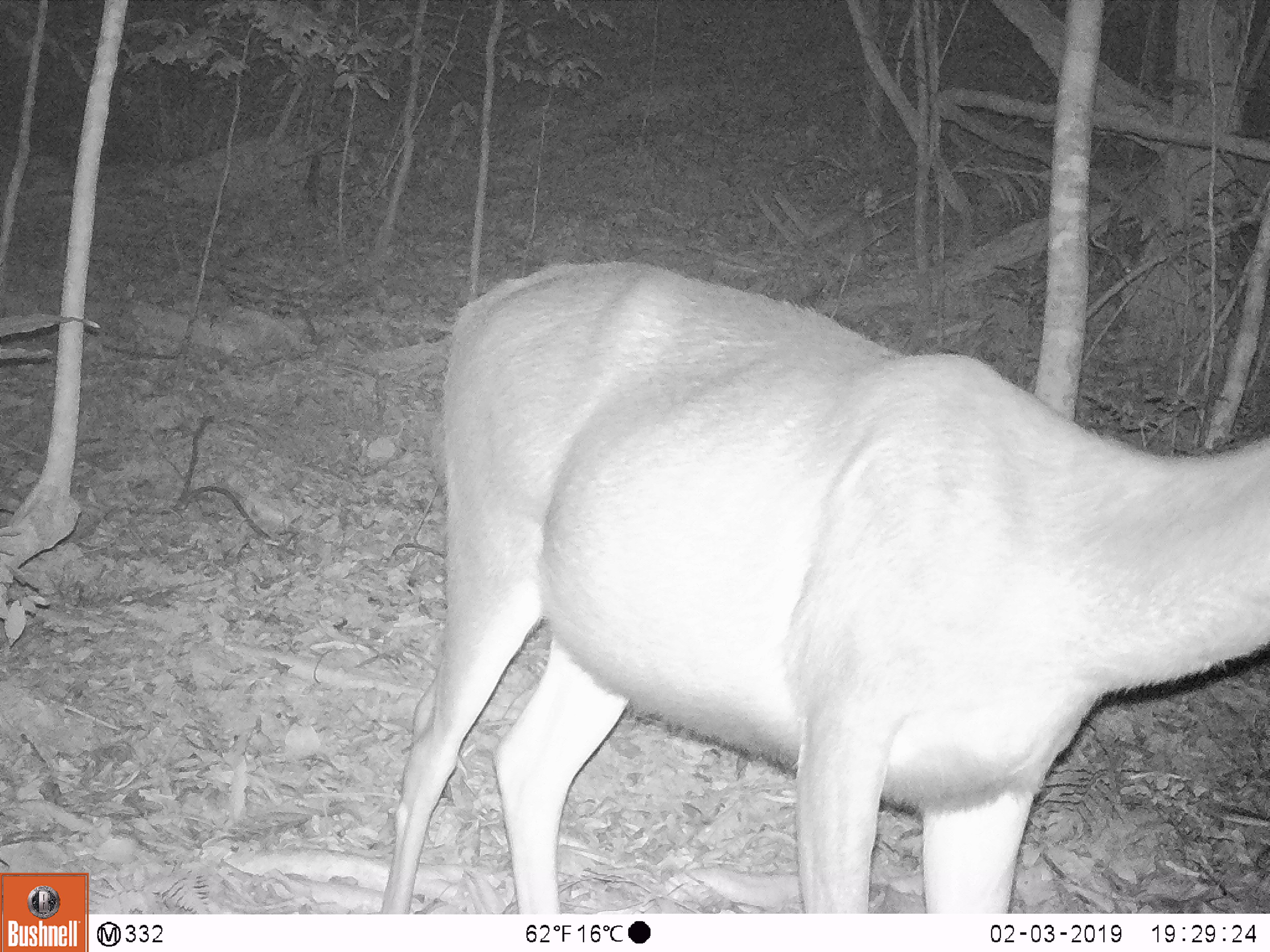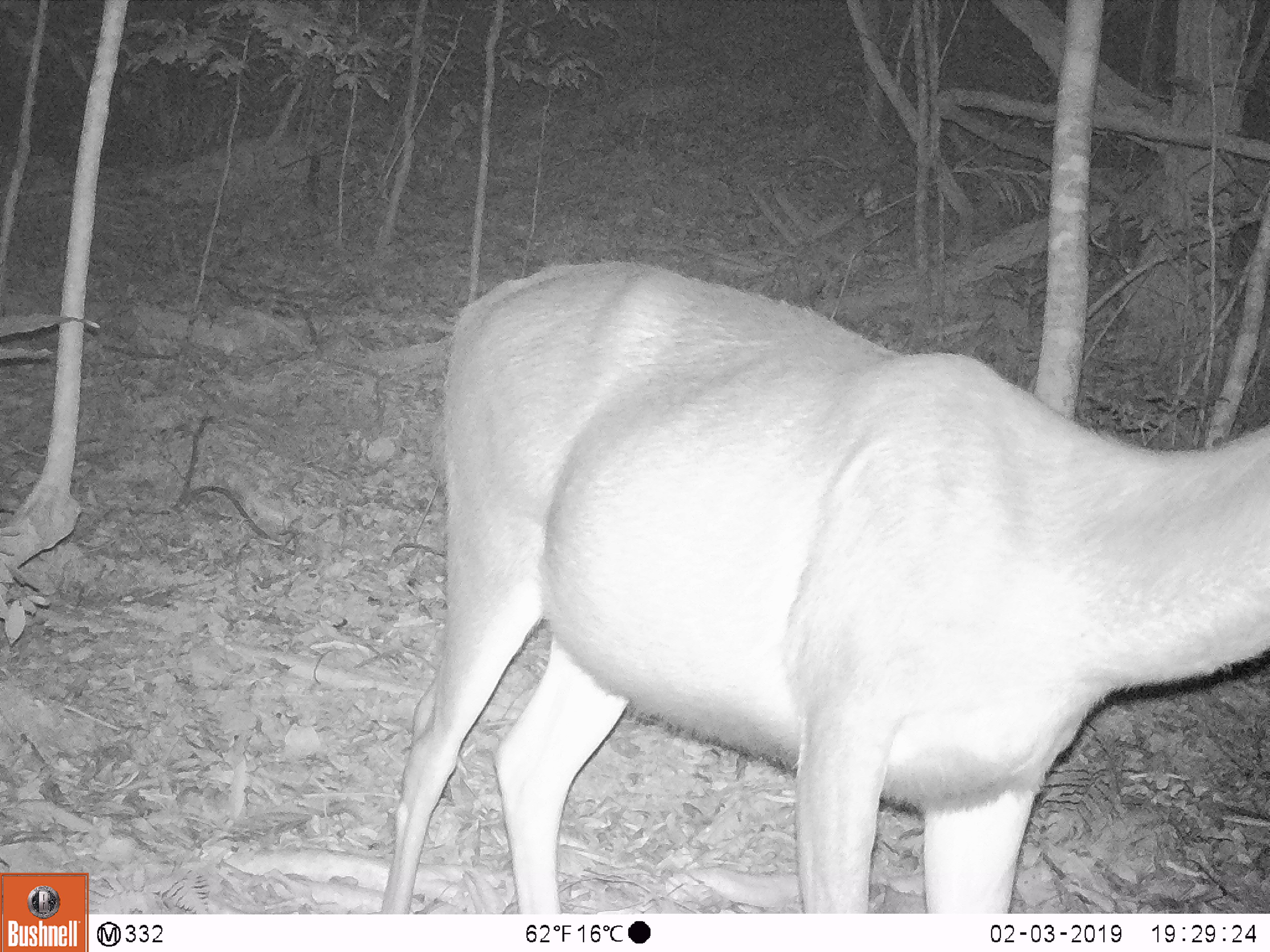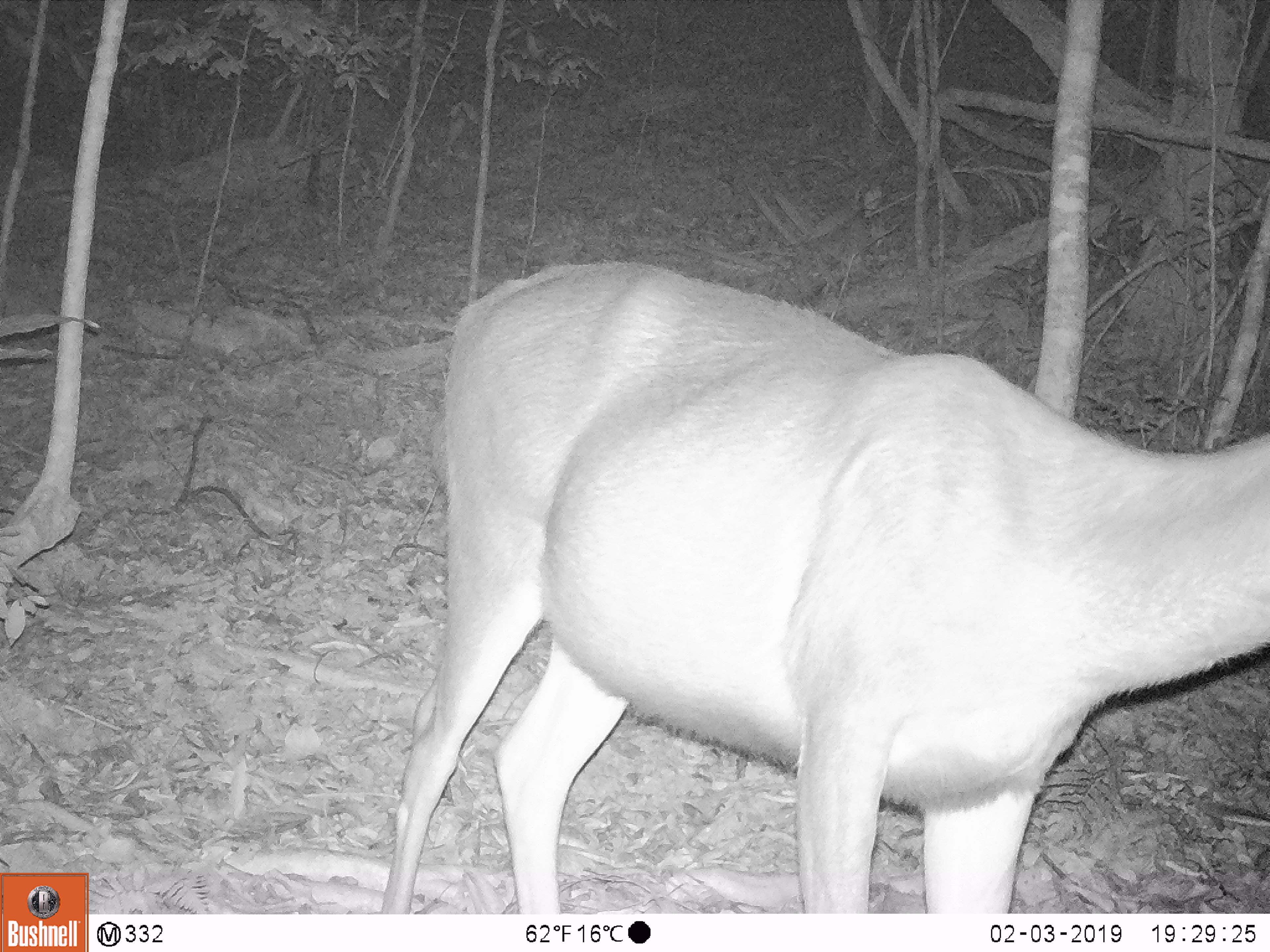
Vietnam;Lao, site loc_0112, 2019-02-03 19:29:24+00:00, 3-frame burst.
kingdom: Animalia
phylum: Chordata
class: Mammalia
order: Artiodactyla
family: Cervidae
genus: Rusa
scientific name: Rusa unicolor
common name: sambar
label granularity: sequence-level